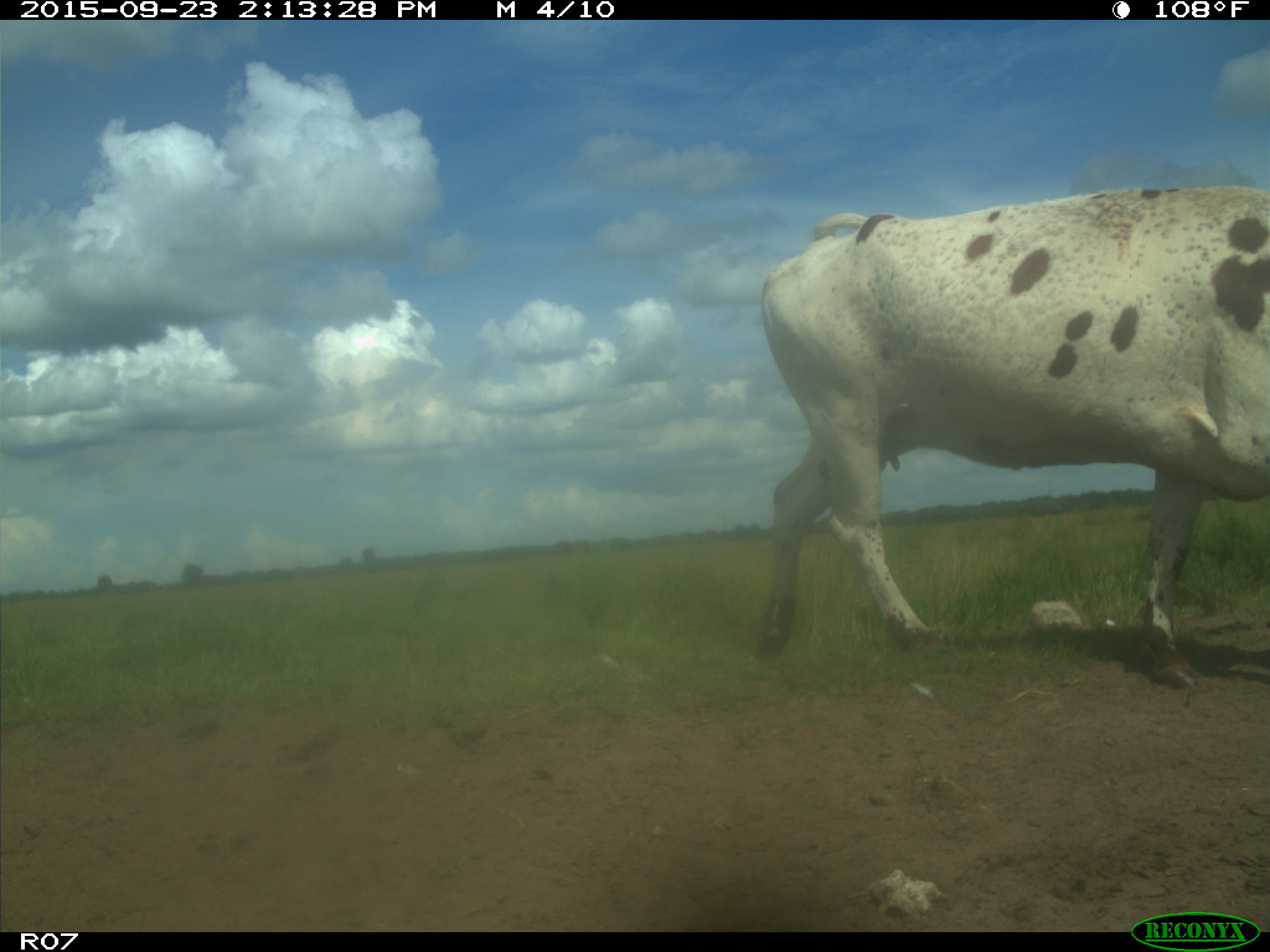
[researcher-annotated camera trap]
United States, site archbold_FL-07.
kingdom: Animalia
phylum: Chordata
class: Mammalia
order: Artiodactyla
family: Bovidae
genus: Bos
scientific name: Bos taurus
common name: domestic cow